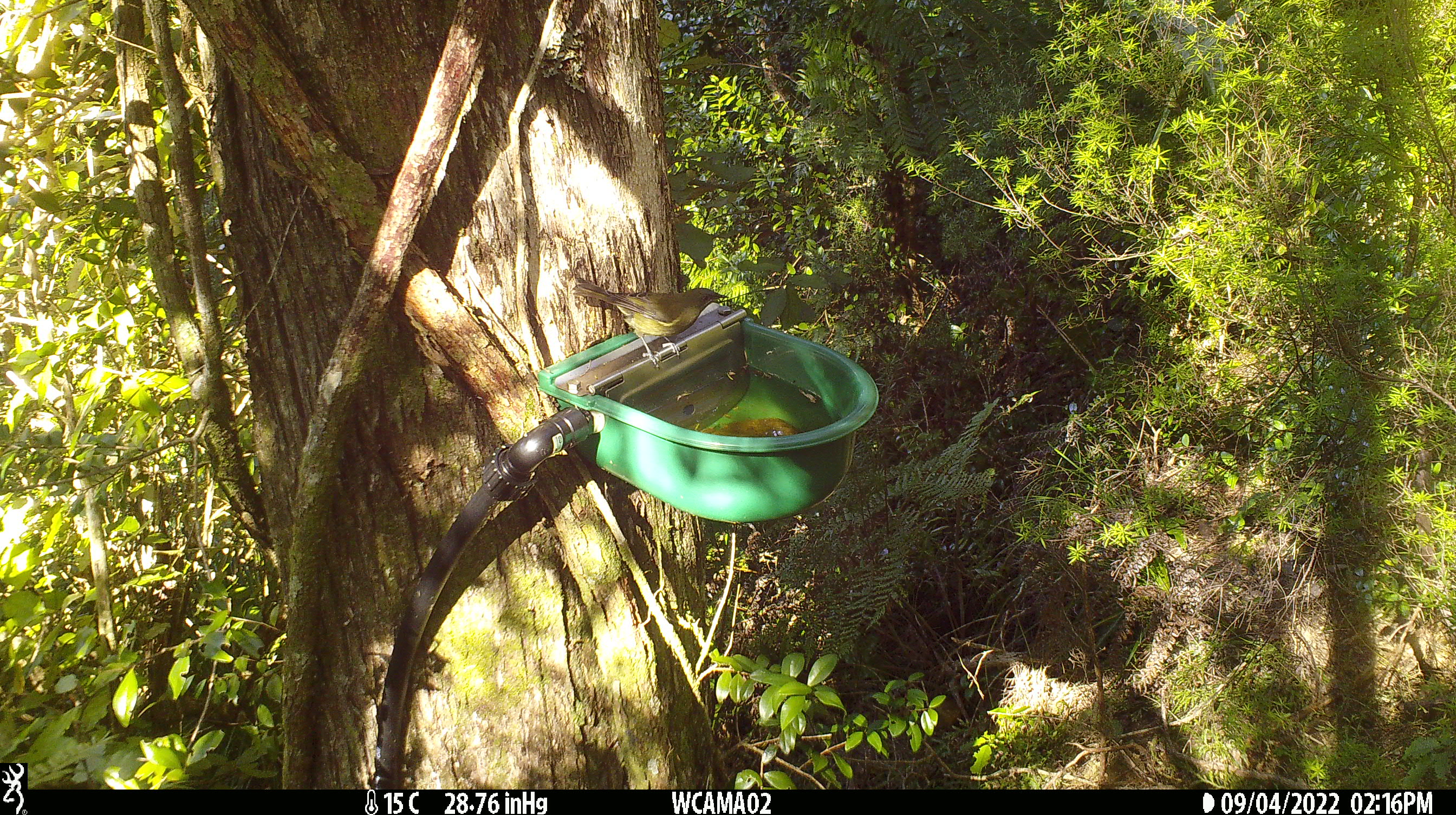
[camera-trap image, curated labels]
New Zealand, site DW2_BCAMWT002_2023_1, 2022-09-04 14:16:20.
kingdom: Animalia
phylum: Chordata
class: Aves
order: Passeriformes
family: Meliphagidae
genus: Anthornis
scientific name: Anthornis melanura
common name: new zealand bellbird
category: bellbird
Bellbird (new zealand bellbird) (Anthornis melanura).